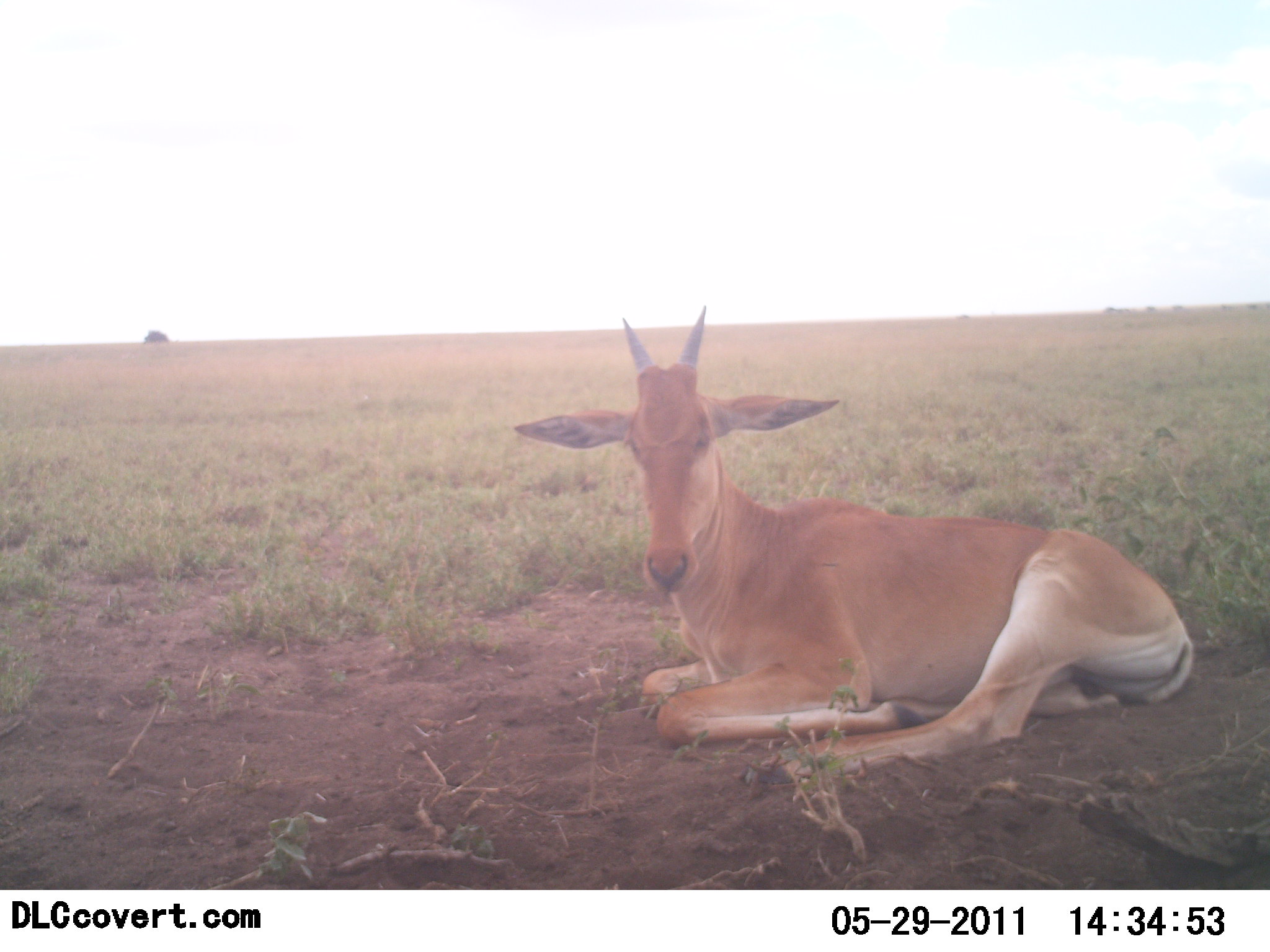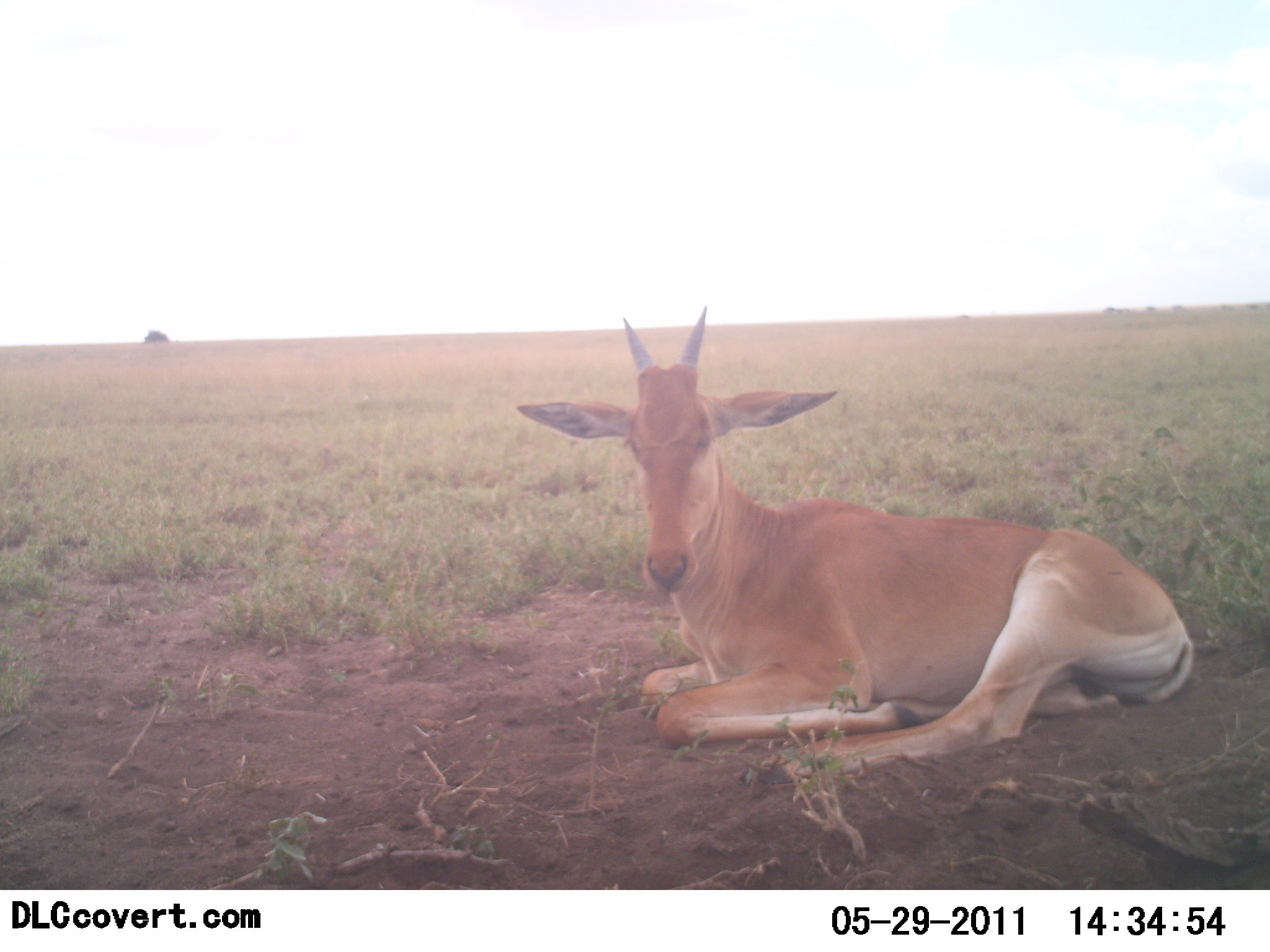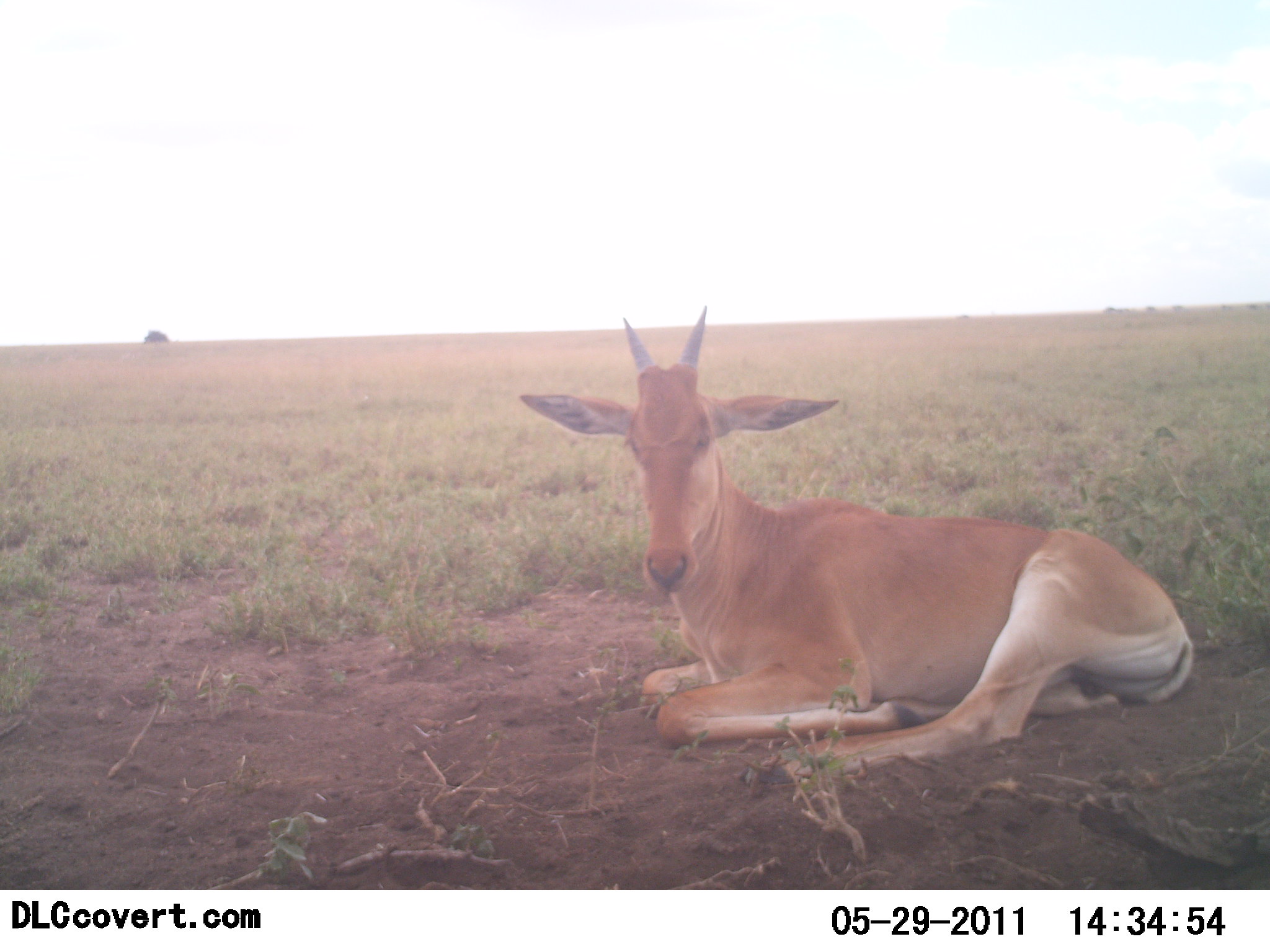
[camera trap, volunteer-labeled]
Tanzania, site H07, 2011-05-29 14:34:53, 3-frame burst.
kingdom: Animalia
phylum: Chordata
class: Mammalia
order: Artiodactyla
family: Bovidae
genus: Alcelaphus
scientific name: Alcelaphus buselaphus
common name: hartebeest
Hartebeest (Alcelaphus buselaphus), count 1. Behavior (volunteer vote fractions): standing 0%, resting 100%, moving 0%, interacting 0%. Young present (vote fraction): 38%. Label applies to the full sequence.